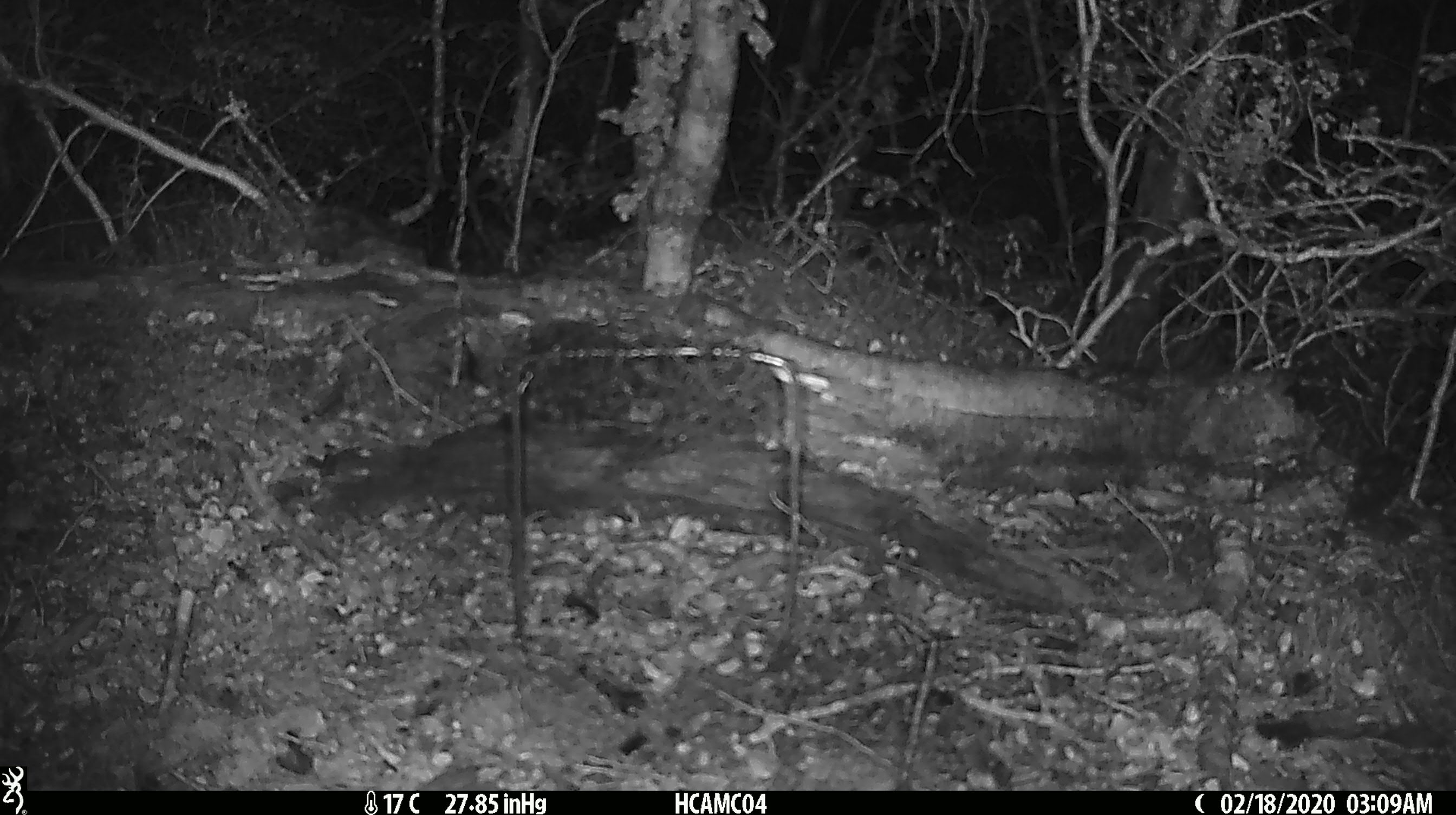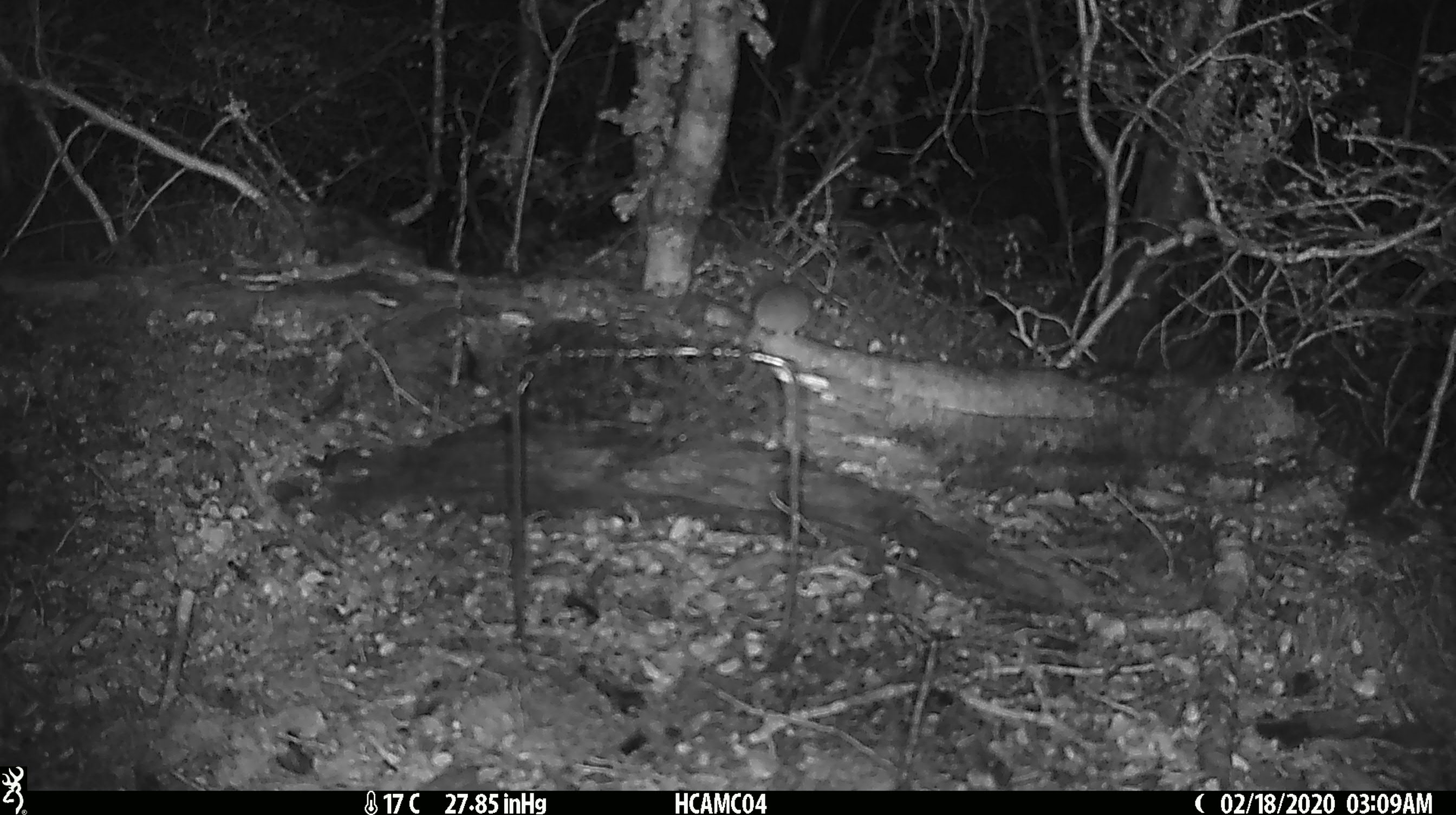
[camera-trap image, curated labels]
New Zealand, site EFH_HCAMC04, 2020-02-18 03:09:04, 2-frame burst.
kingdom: Animalia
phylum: Chordata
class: Mammalia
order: Rodentia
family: Muridae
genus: Mus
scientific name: Mus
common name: mouse